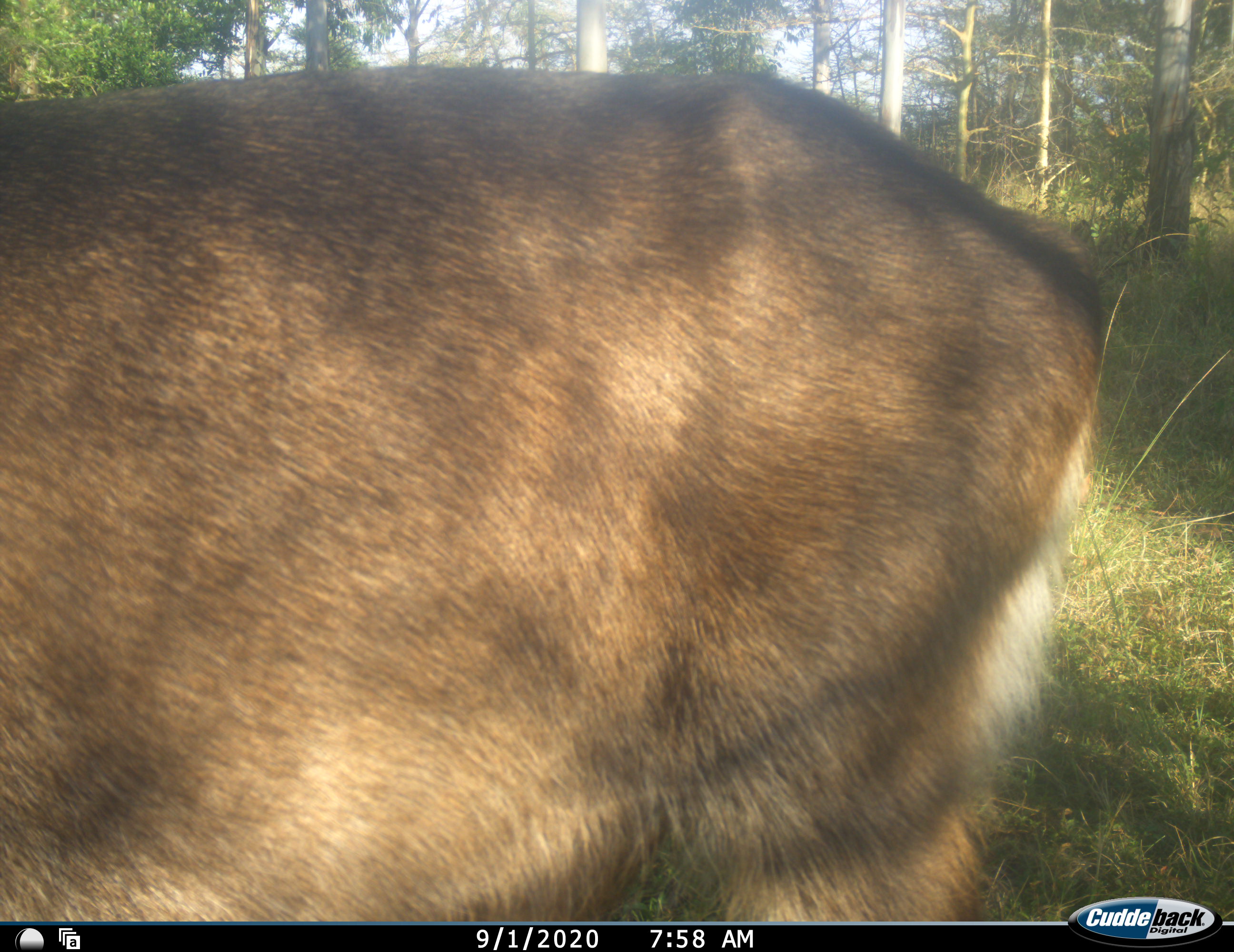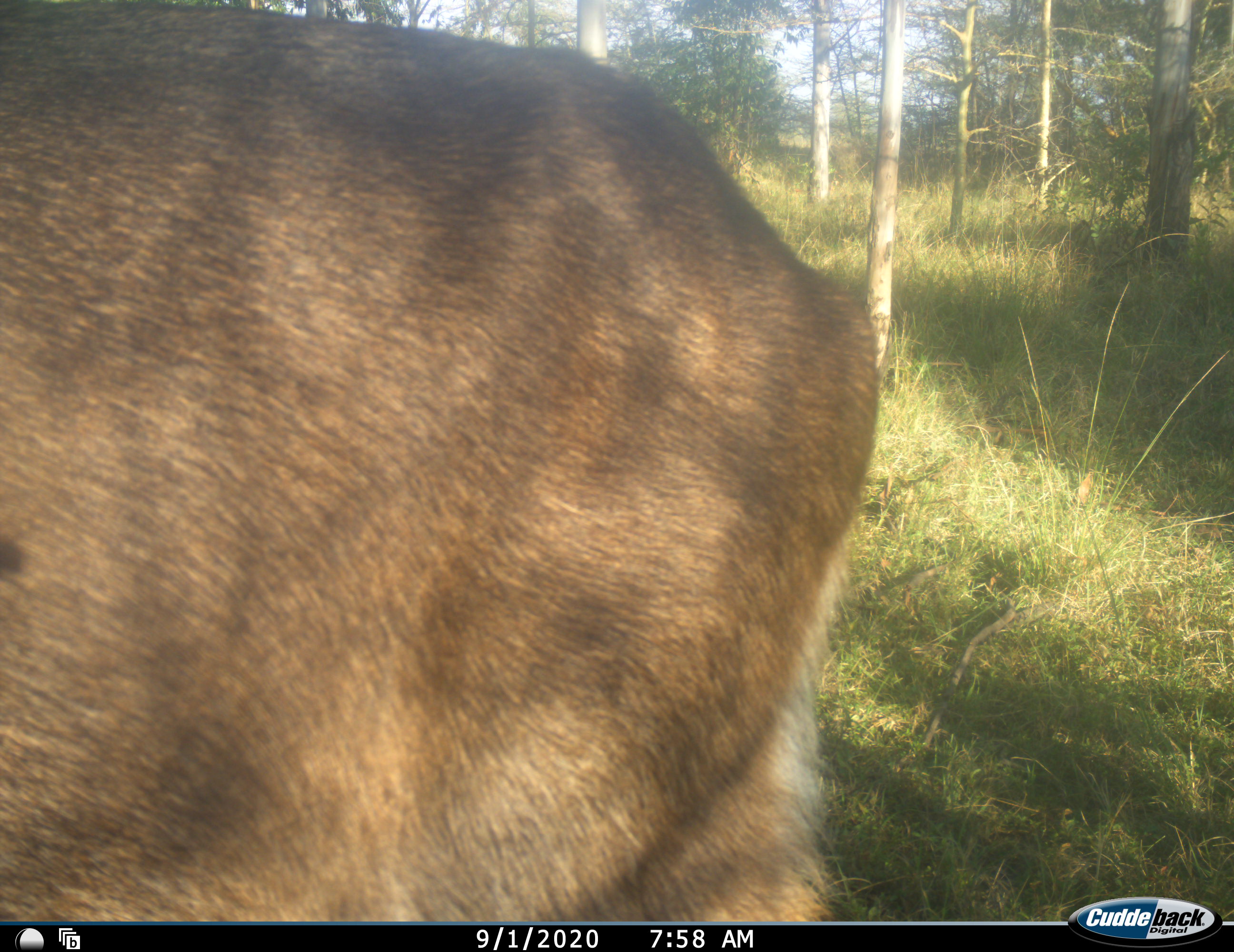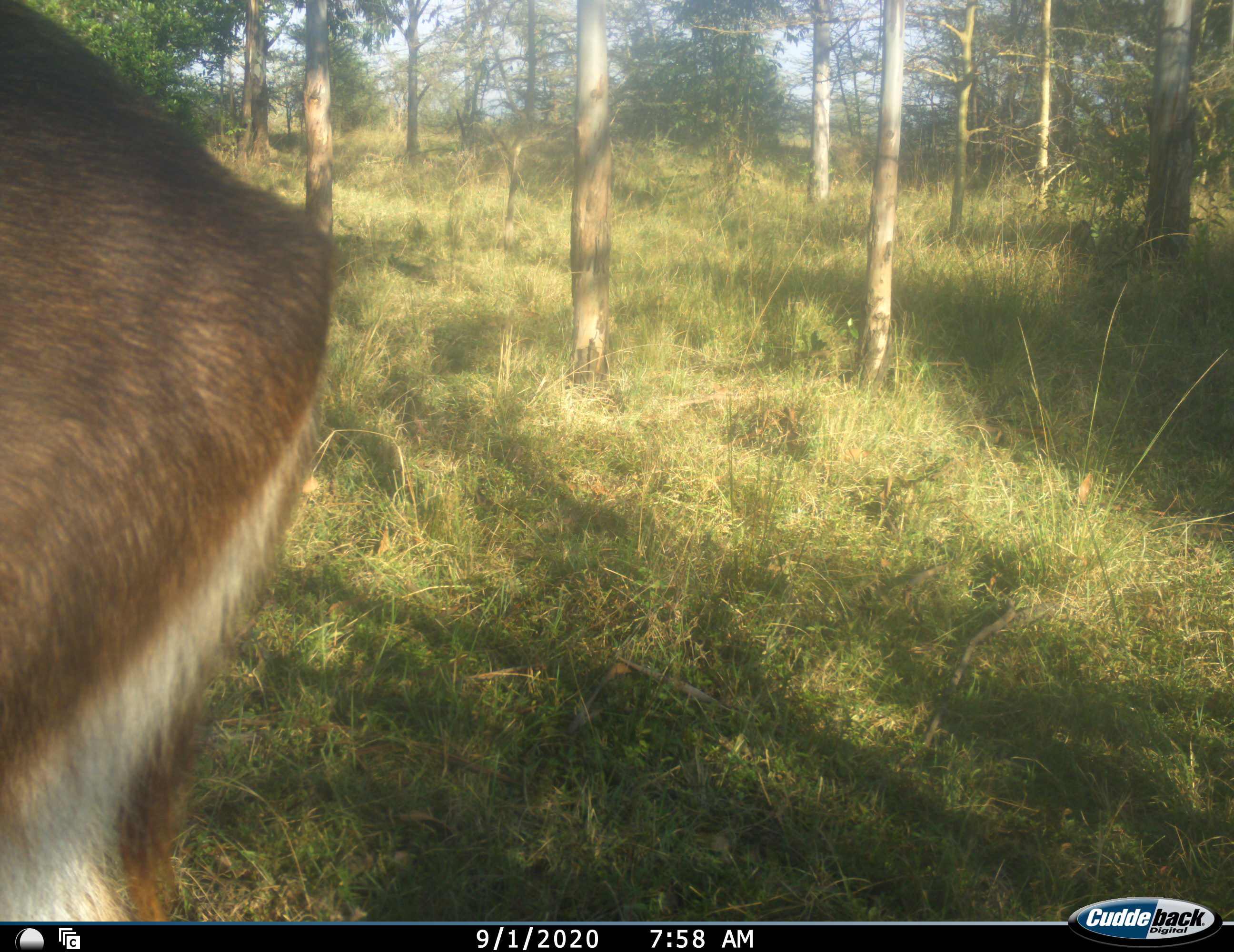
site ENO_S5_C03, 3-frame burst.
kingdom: Animalia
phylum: Chordata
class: Mammalia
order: Artiodactyla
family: Bovidae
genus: Kobus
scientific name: Kobus ellipsiprymnus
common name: waterbuck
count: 1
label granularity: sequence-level